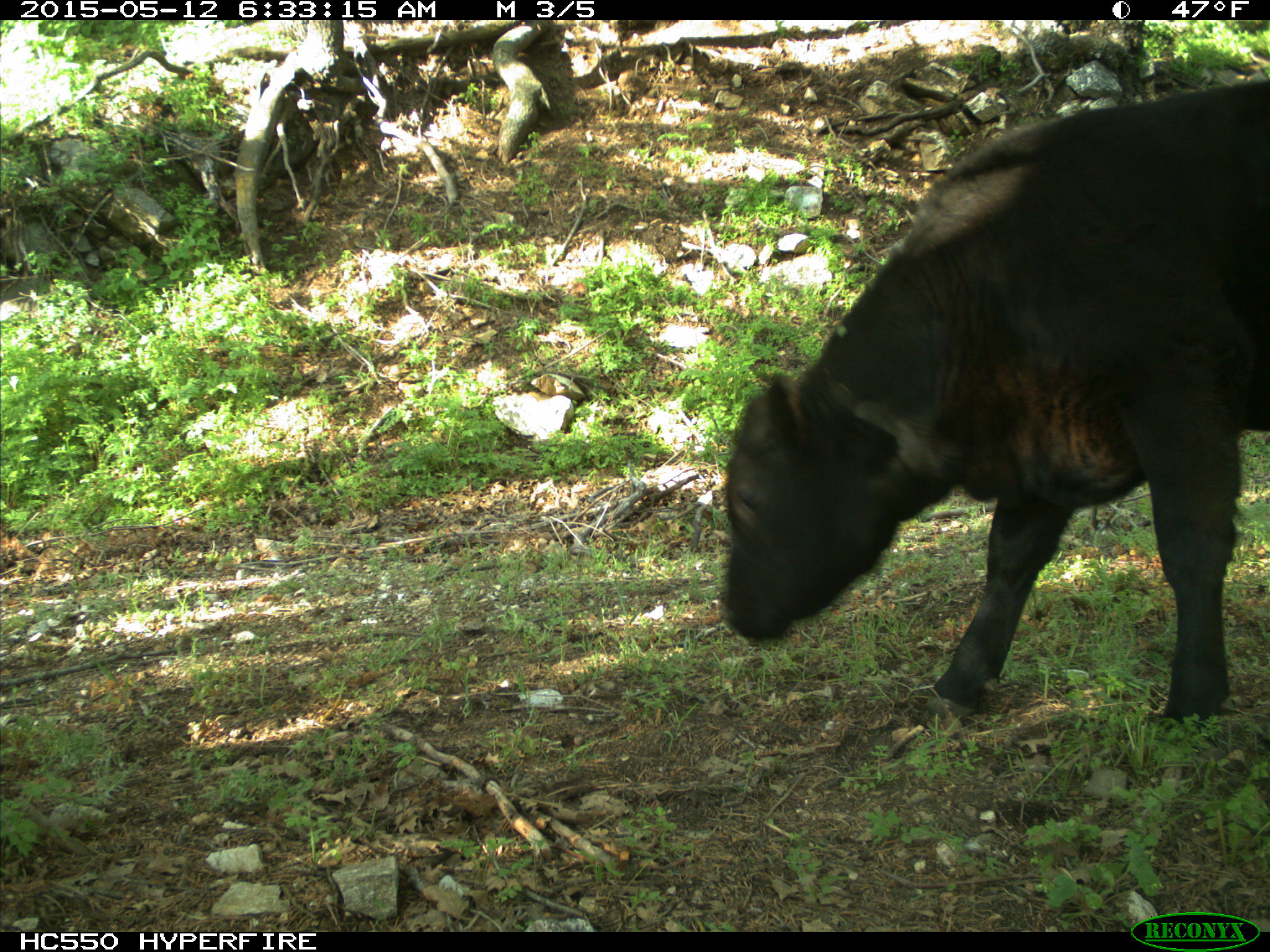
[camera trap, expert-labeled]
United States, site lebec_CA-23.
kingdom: Animalia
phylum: Chordata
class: Mammalia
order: Artiodactyla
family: Bovidae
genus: Bos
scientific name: Bos taurus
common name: domestic cow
Bos taurus (domestic cow).